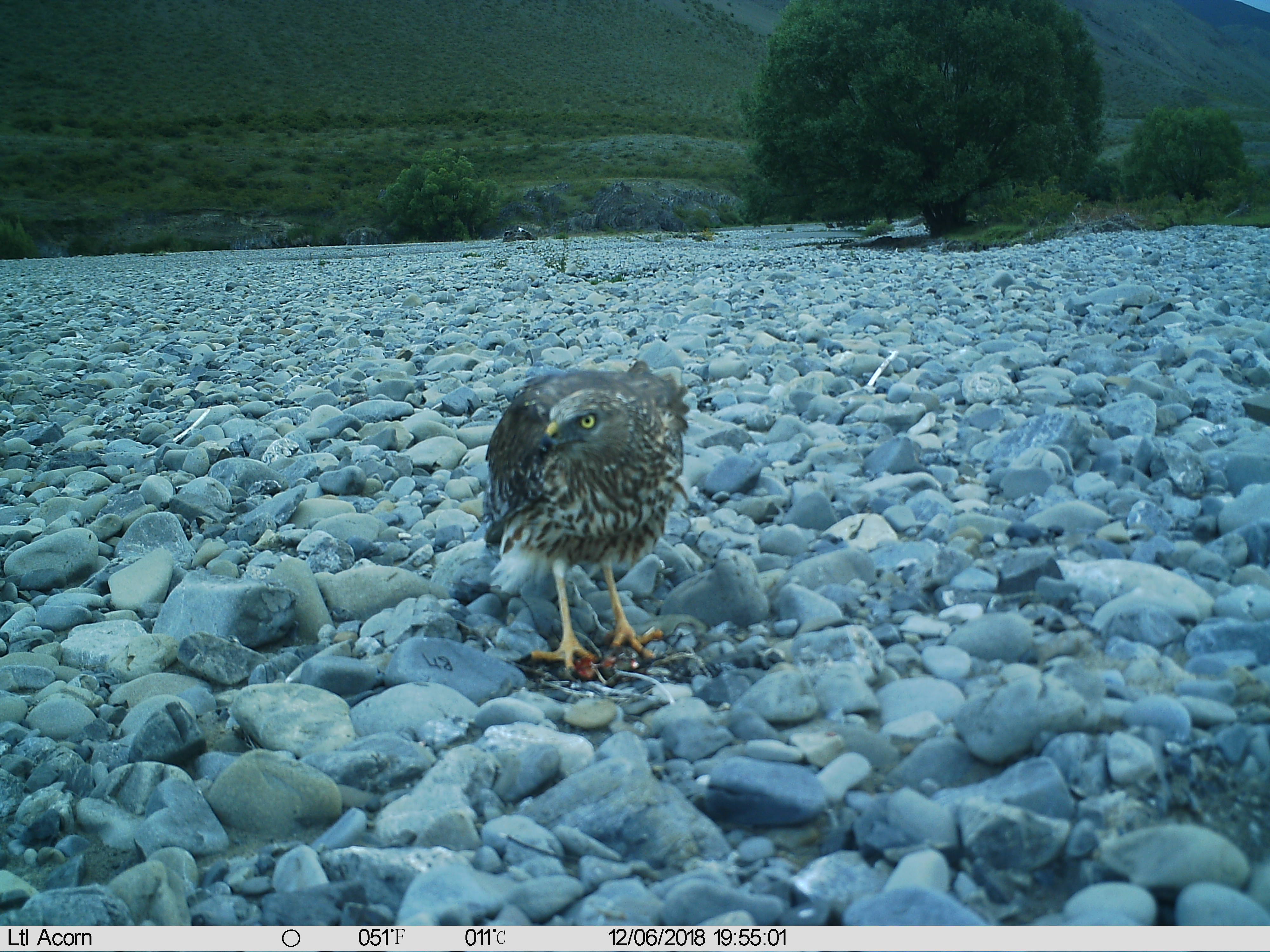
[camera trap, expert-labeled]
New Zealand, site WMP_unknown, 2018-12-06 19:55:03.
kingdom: Animalia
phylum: Chordata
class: Aves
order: Accipitriformes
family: Accipitridae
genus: Circus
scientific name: Circus approximans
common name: swamp harrier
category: harrier